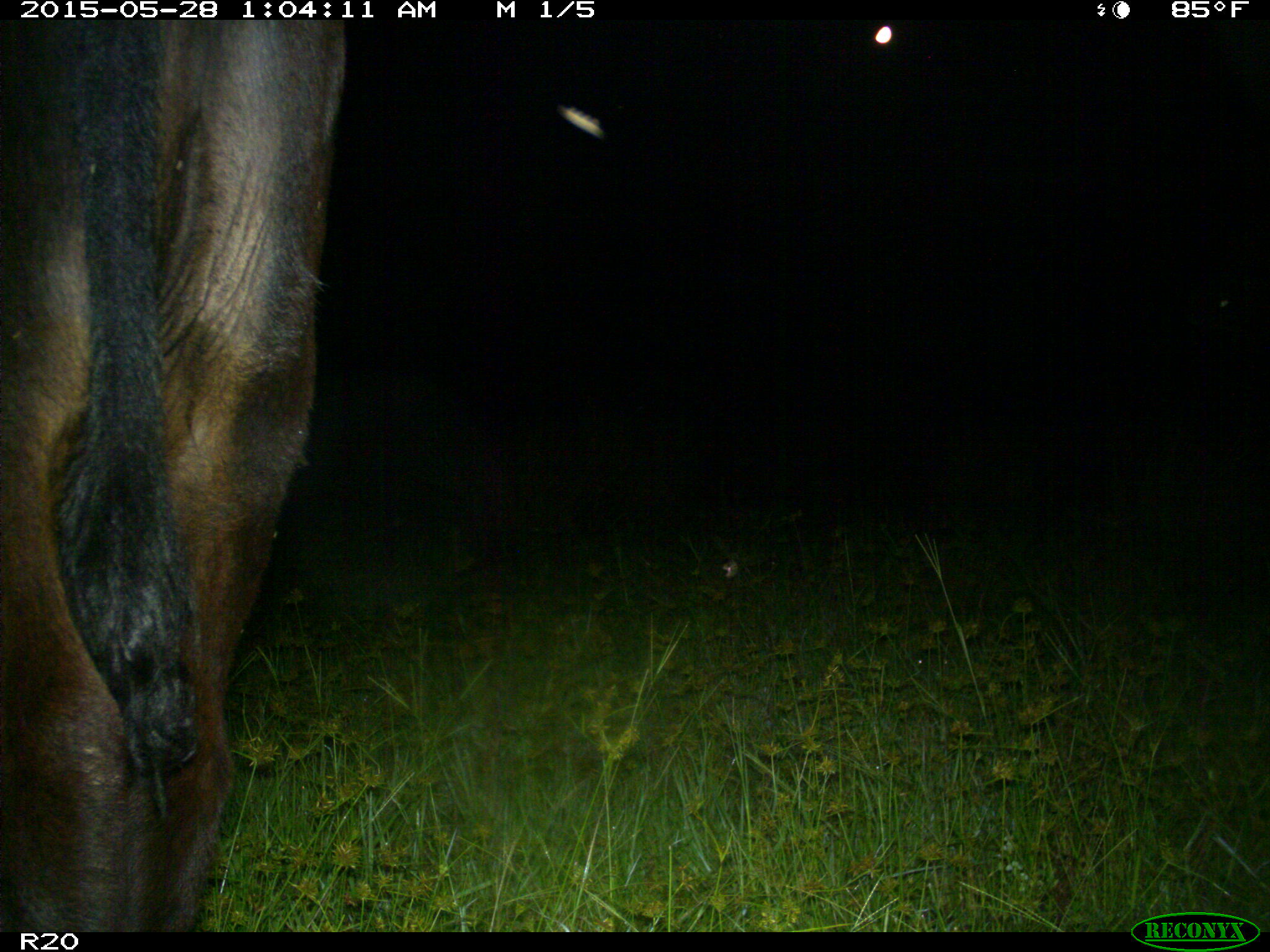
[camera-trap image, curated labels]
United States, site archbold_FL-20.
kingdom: Animalia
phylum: Chordata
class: Mammalia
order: Artiodactyla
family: Bovidae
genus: Bos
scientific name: Bos taurus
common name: domestic cow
Bos taurus (domestic cow).